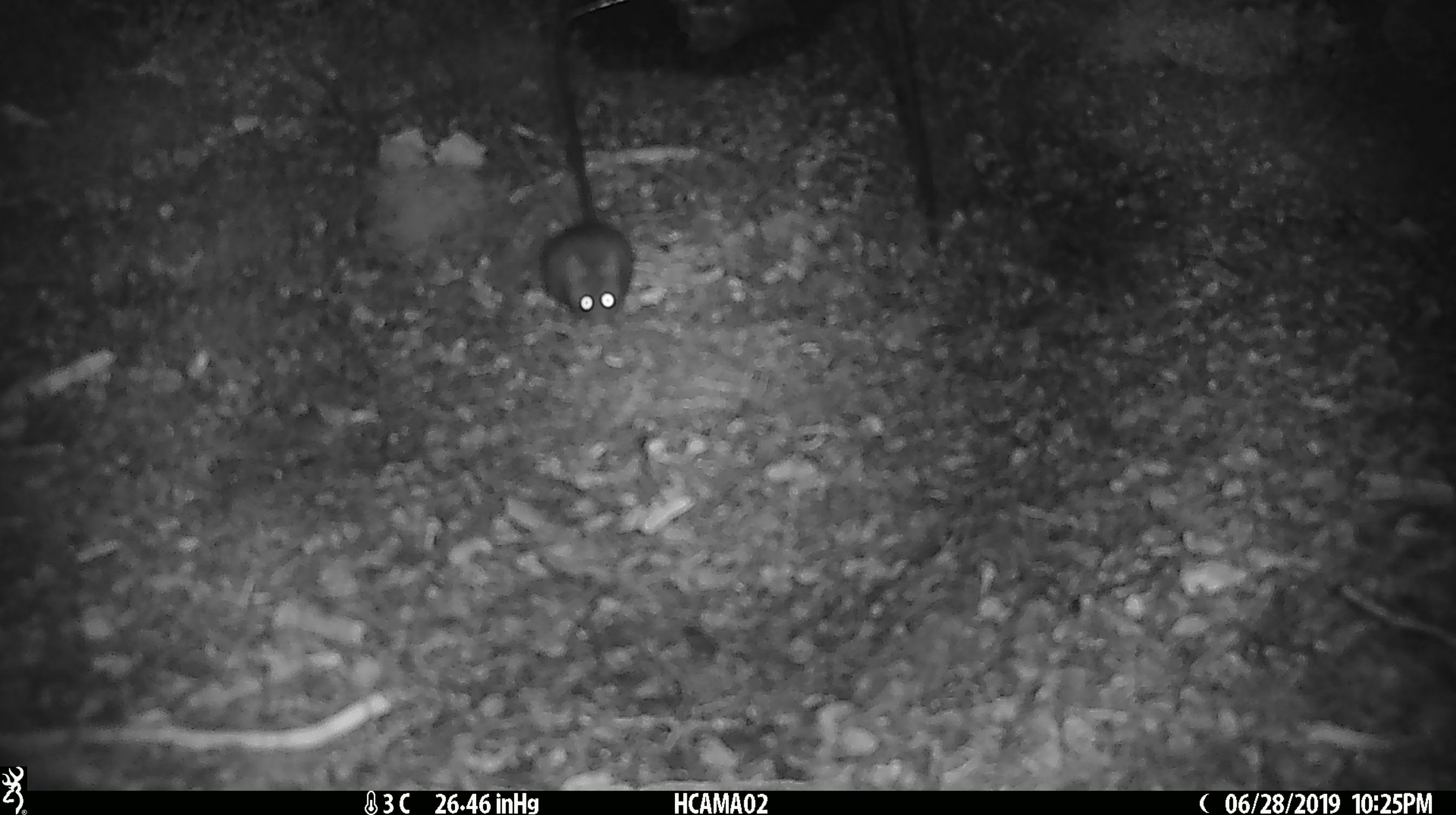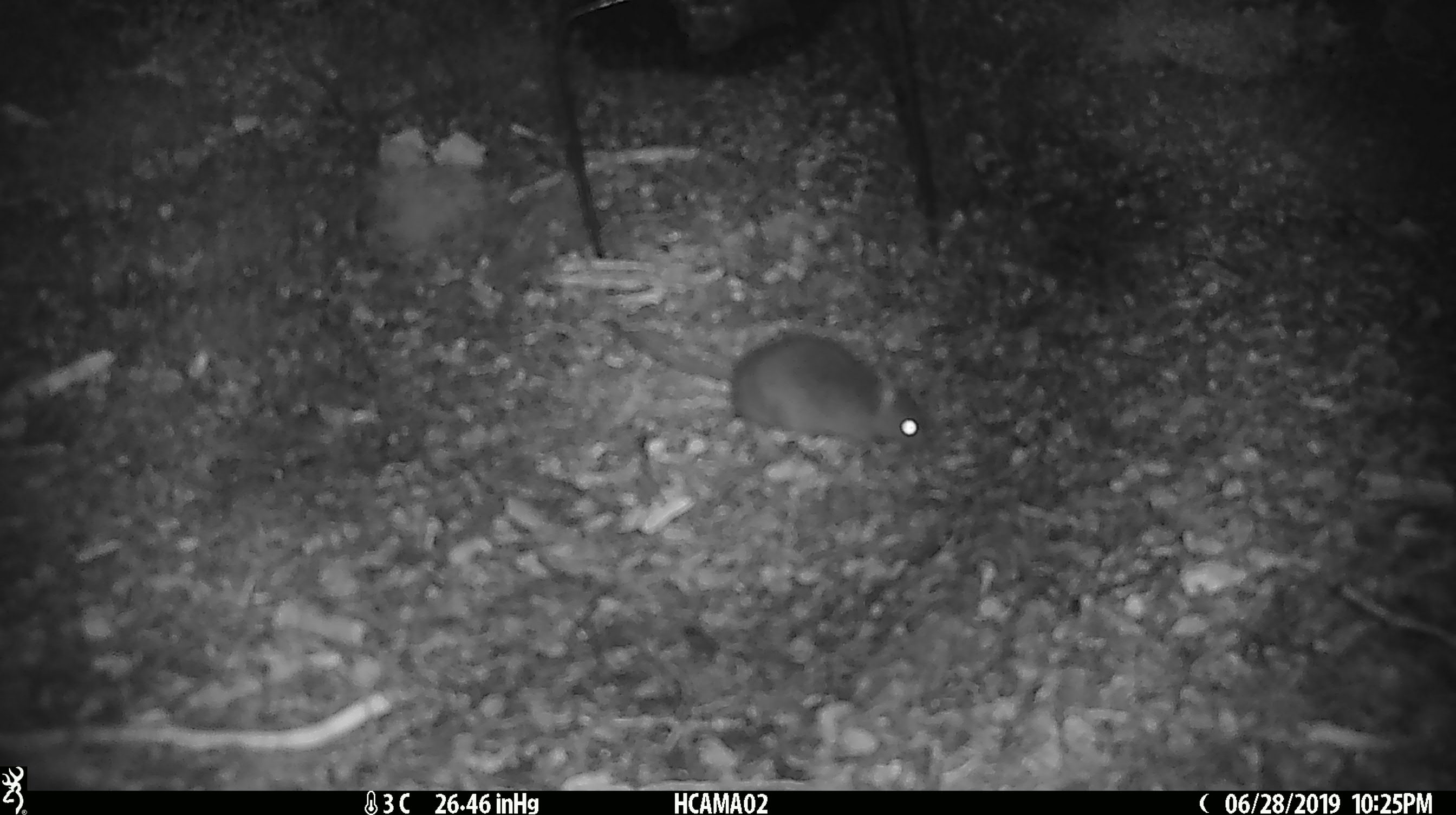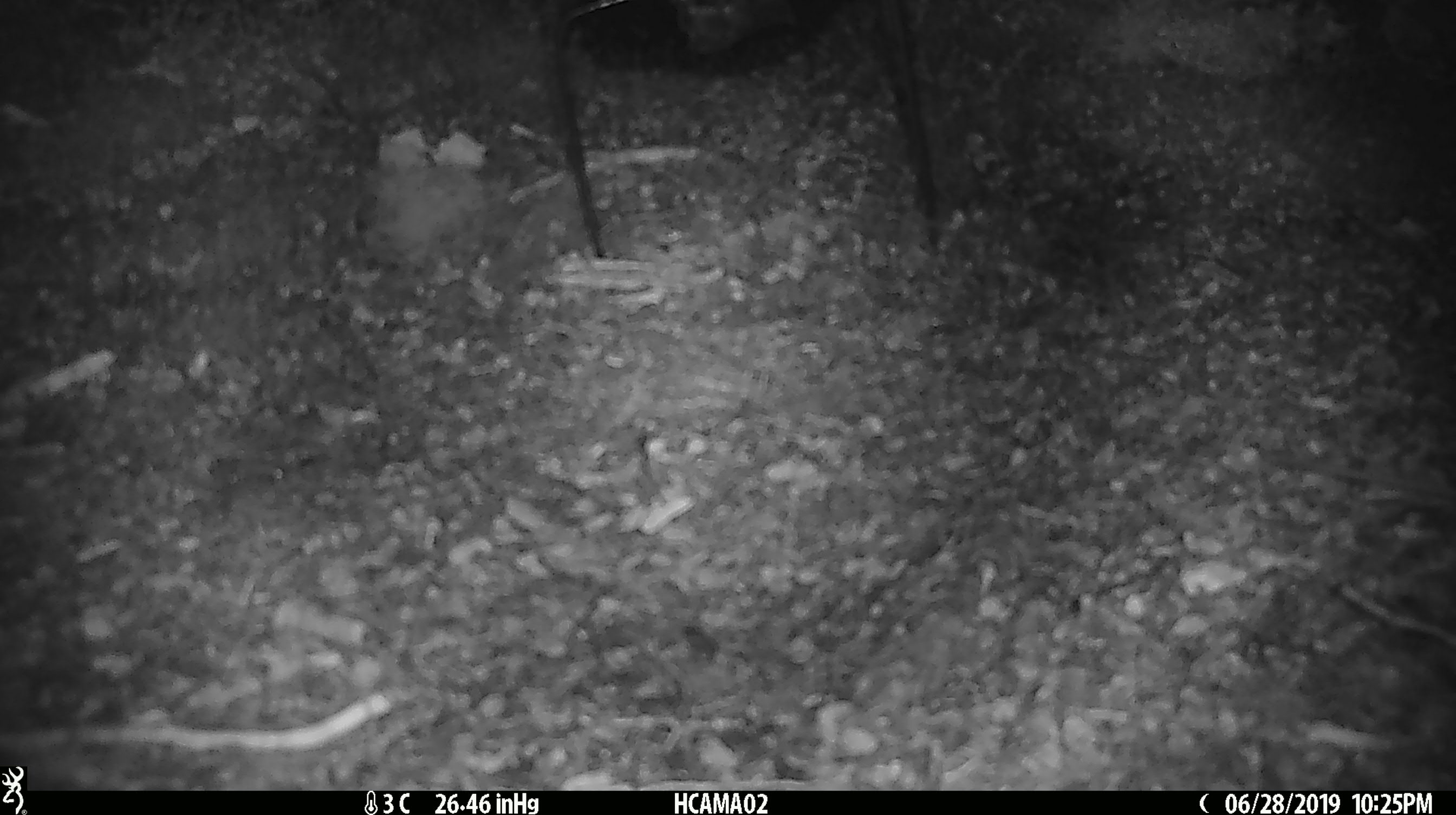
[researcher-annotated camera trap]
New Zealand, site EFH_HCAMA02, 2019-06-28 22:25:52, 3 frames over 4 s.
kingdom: Animalia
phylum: Chordata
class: Mammalia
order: Rodentia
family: Muridae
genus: Mus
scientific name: Mus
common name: mouse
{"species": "mouse (Mus)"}